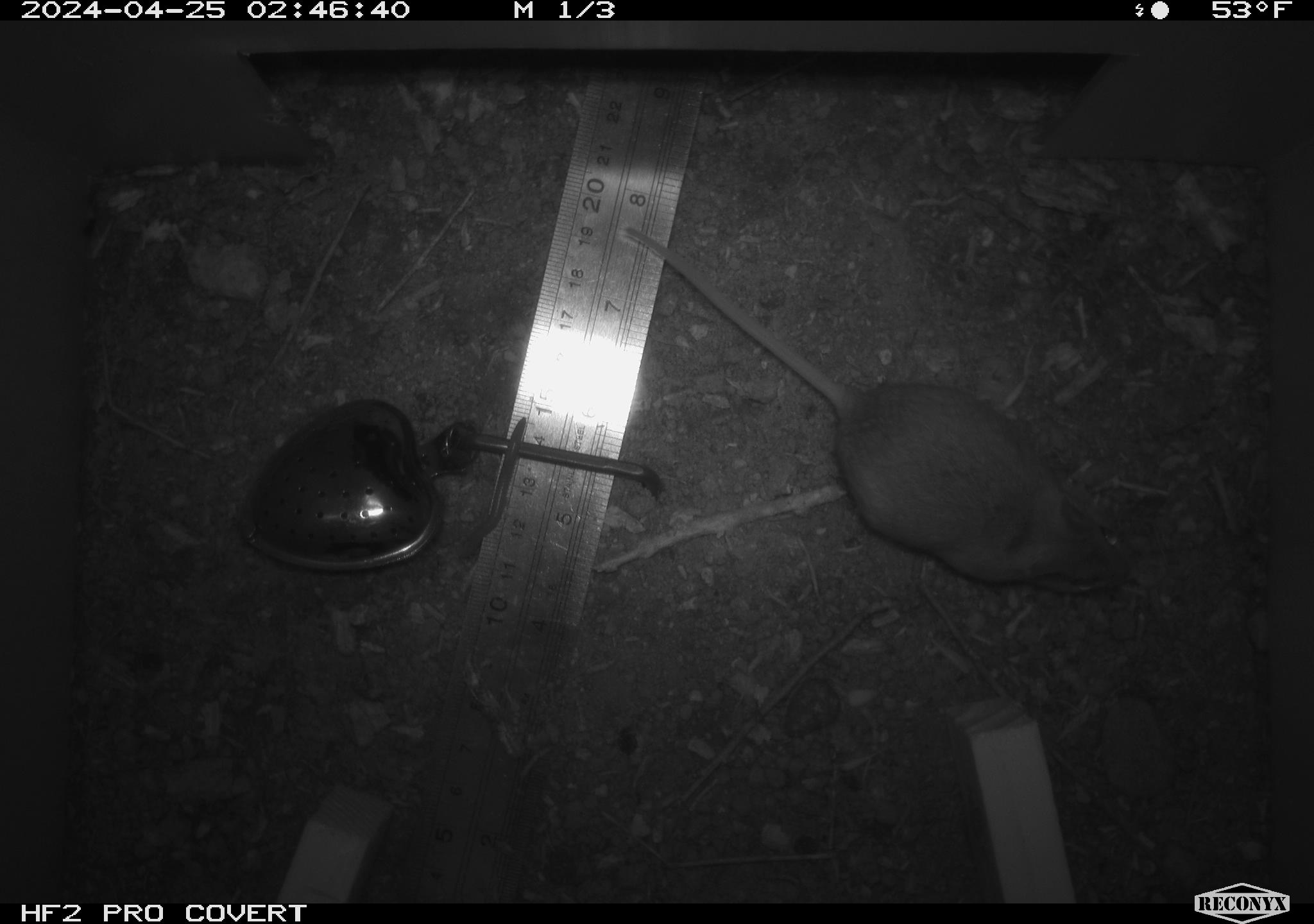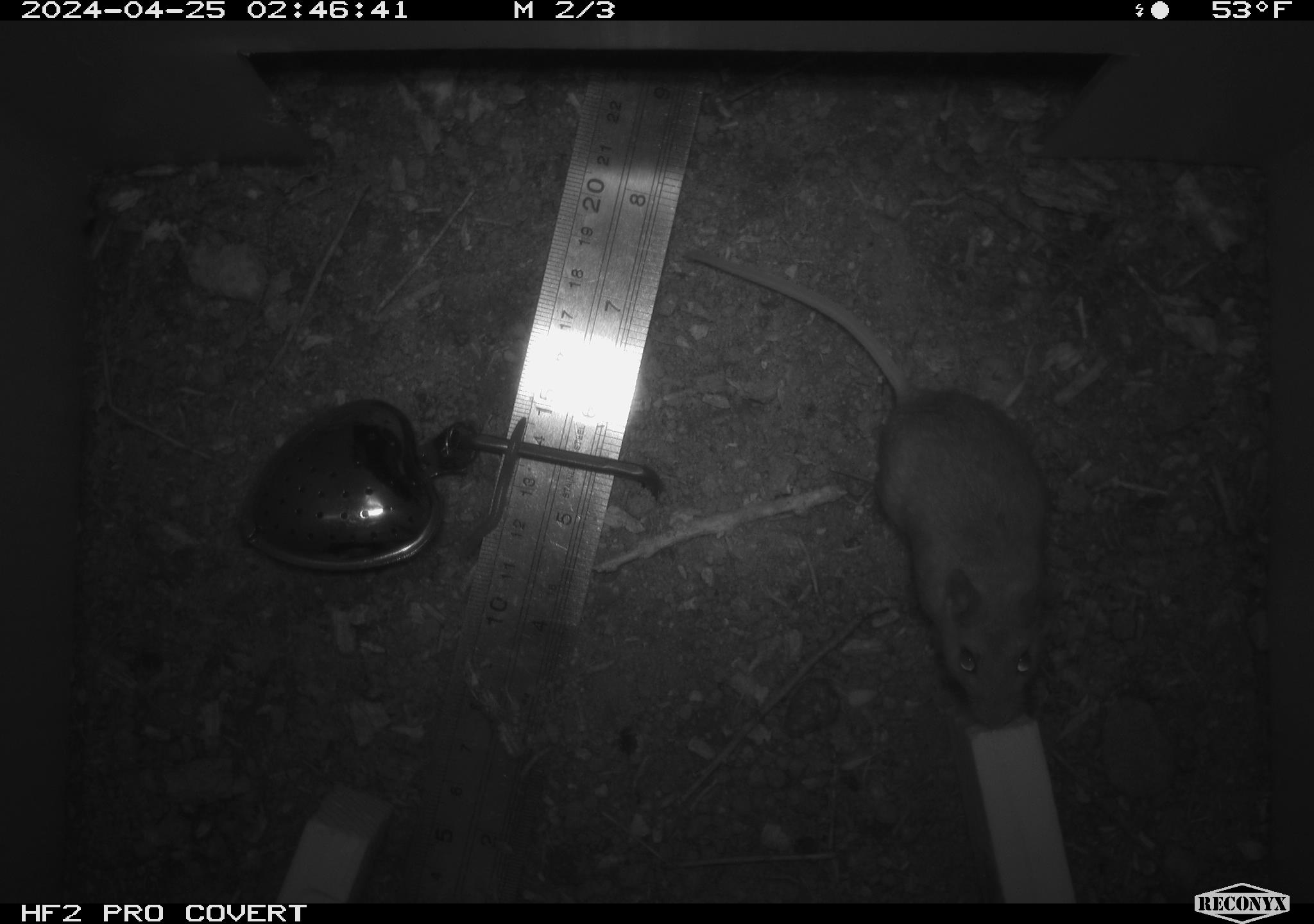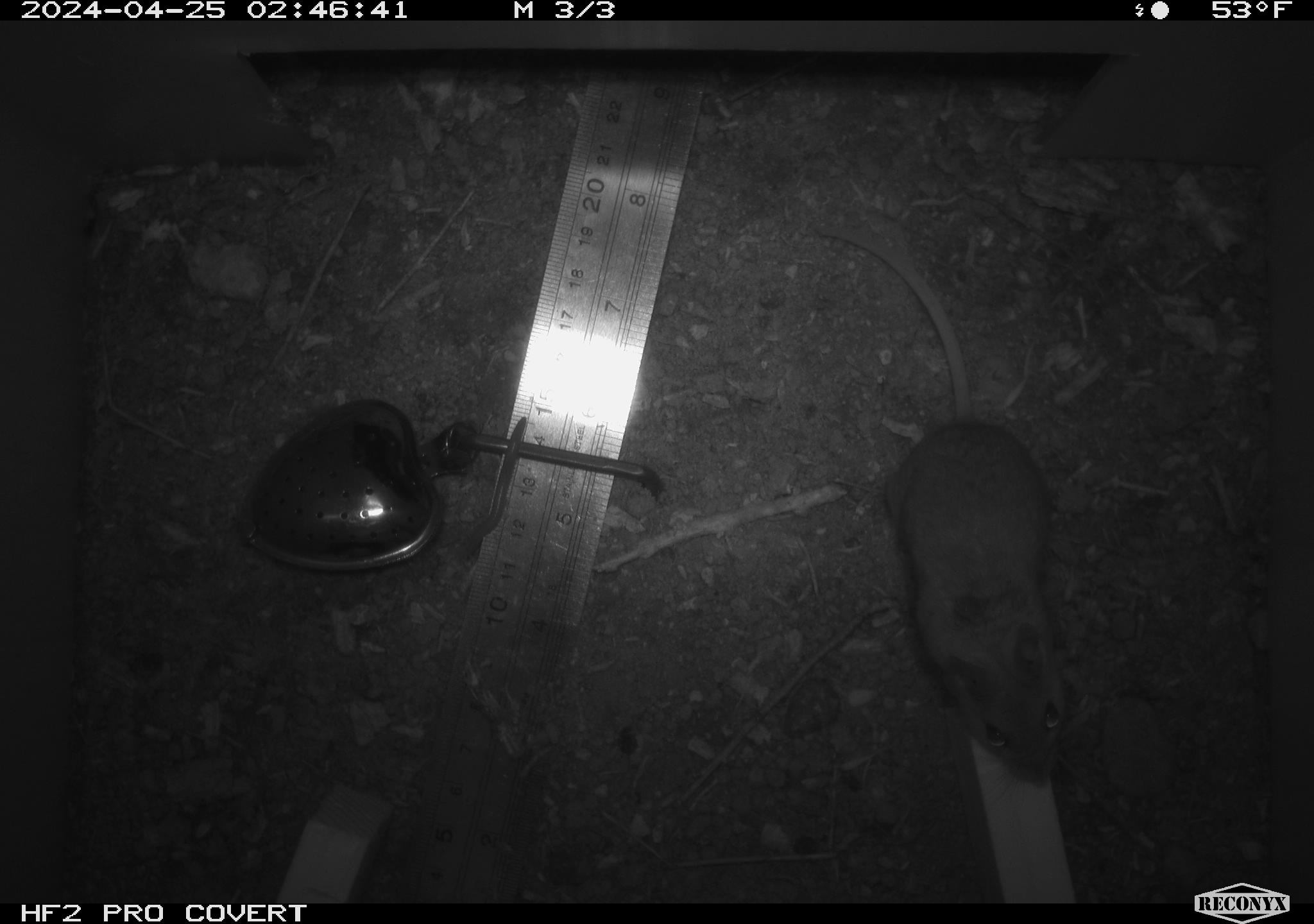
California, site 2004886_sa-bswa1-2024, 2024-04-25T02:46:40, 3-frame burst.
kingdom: Animalia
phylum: Chordata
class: Mammalia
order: Rodentia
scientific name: Rodentia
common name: mouse species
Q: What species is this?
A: Mouse species (Rodentia).